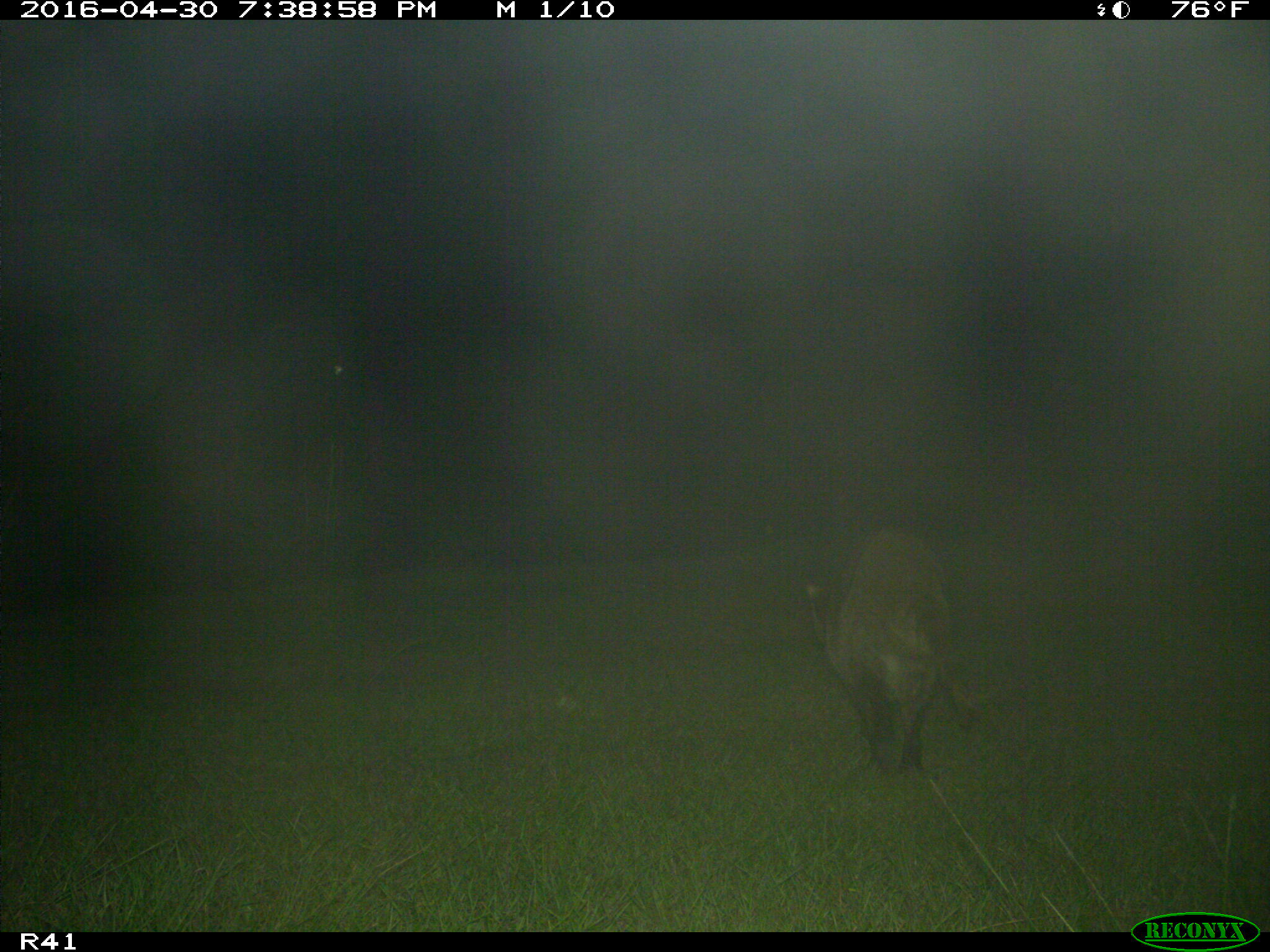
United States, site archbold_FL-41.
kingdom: Animalia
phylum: Chordata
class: Mammalia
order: Carnivora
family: Procyonidae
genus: Procyon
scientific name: Procyon lotor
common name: common raccoon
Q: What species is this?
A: Procyon lotor (common raccoon).